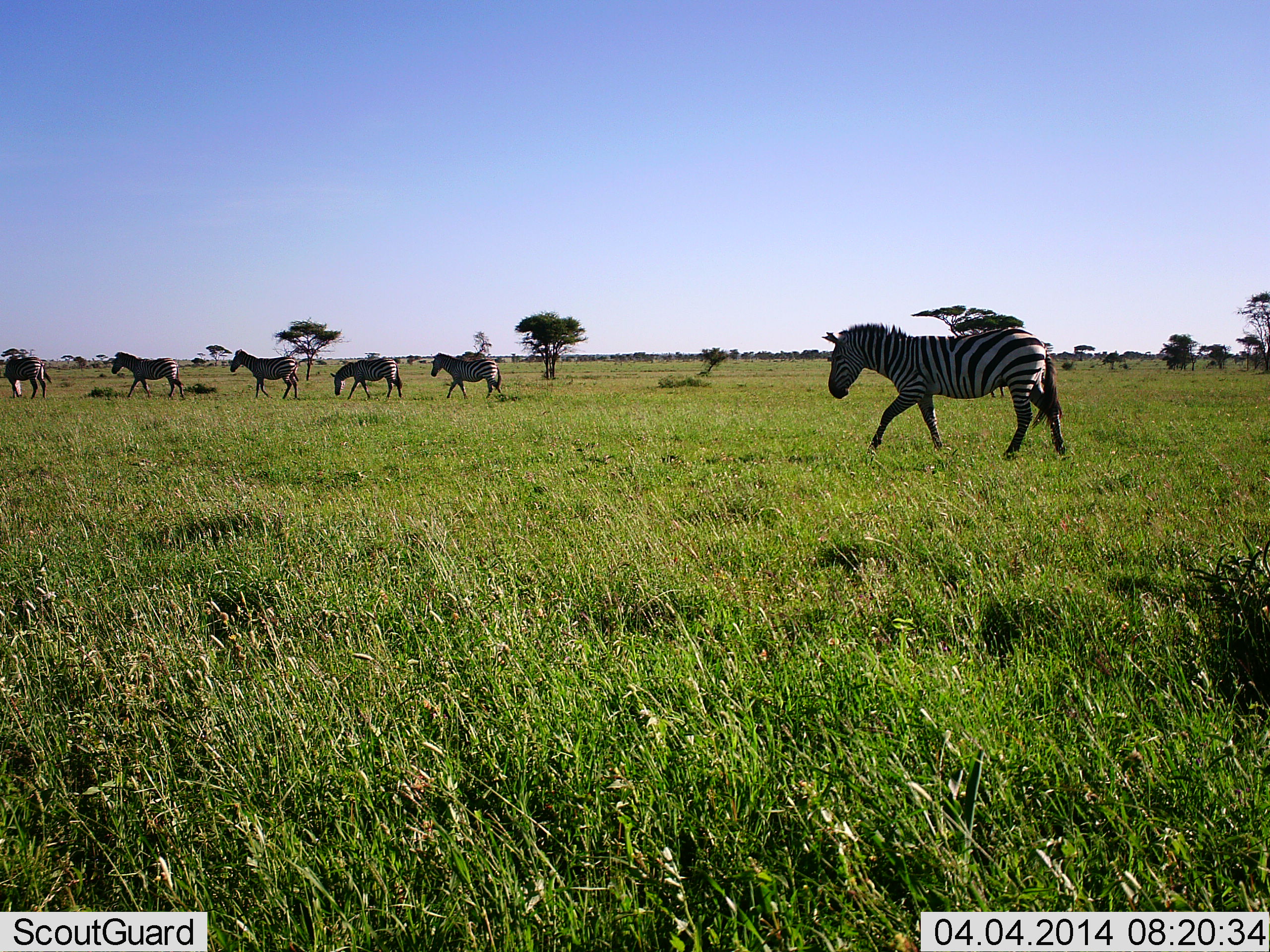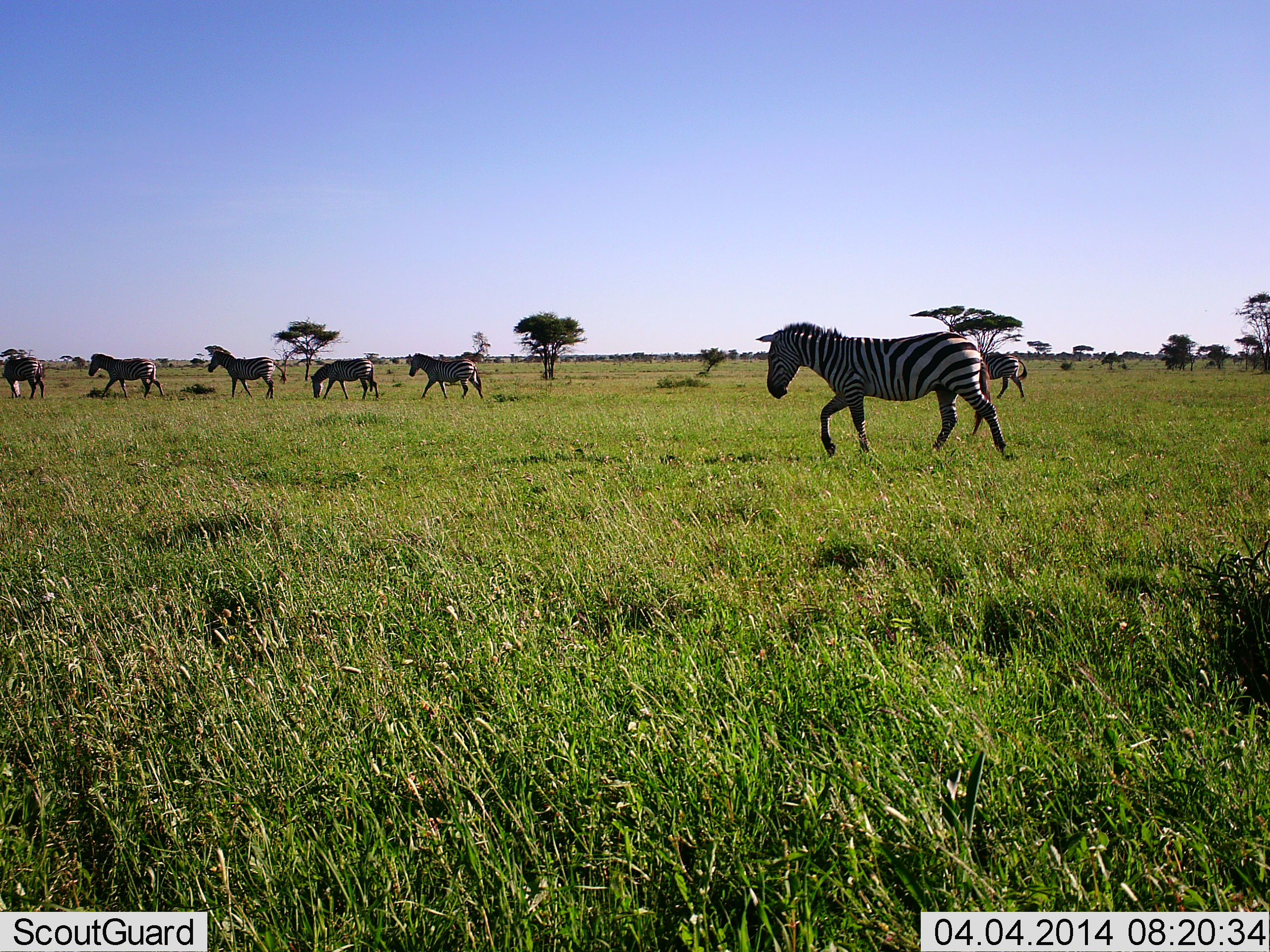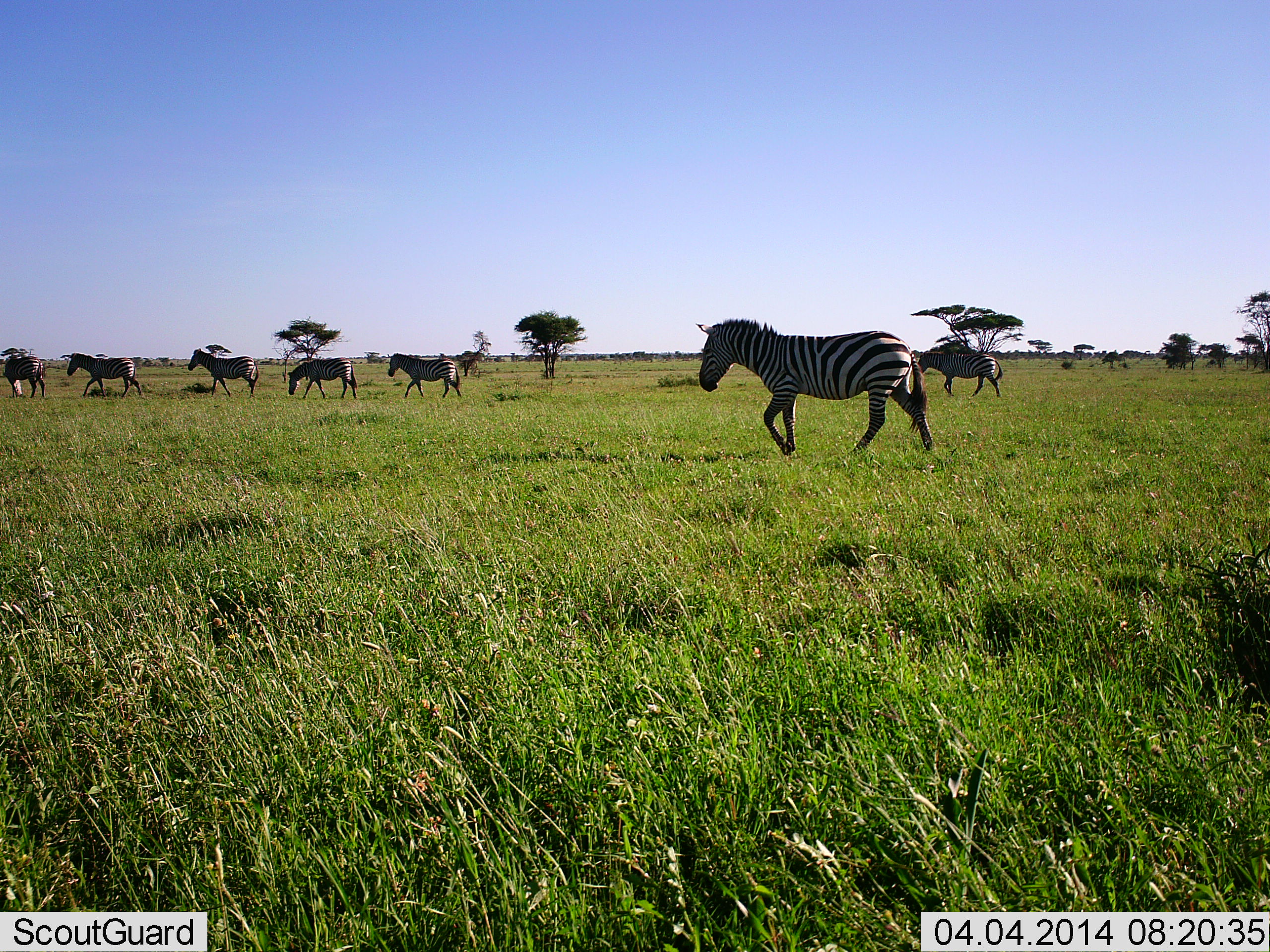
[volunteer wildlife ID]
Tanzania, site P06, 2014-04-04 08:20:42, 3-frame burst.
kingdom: Animalia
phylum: Chordata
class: Mammalia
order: Perissodactyla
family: Equidae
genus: Equus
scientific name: Equus quagga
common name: plains zebra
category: zebra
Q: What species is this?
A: Zebra (plains zebra) (Equus quagga).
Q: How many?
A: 7.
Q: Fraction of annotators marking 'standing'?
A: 11%.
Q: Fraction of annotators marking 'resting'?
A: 0%.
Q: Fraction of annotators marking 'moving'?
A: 100%.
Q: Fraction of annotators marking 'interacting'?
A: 0%.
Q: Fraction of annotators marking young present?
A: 0%.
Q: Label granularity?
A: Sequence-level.